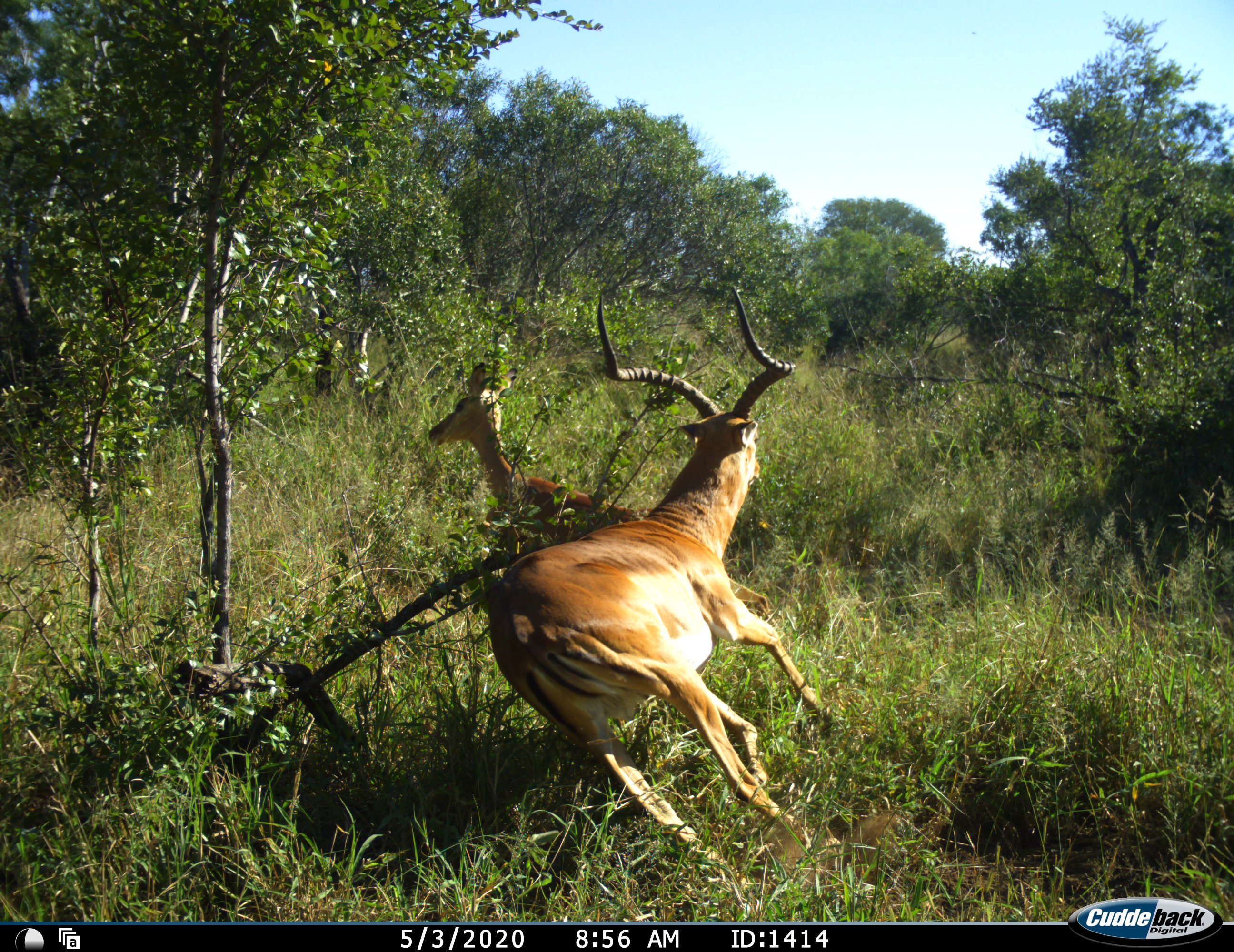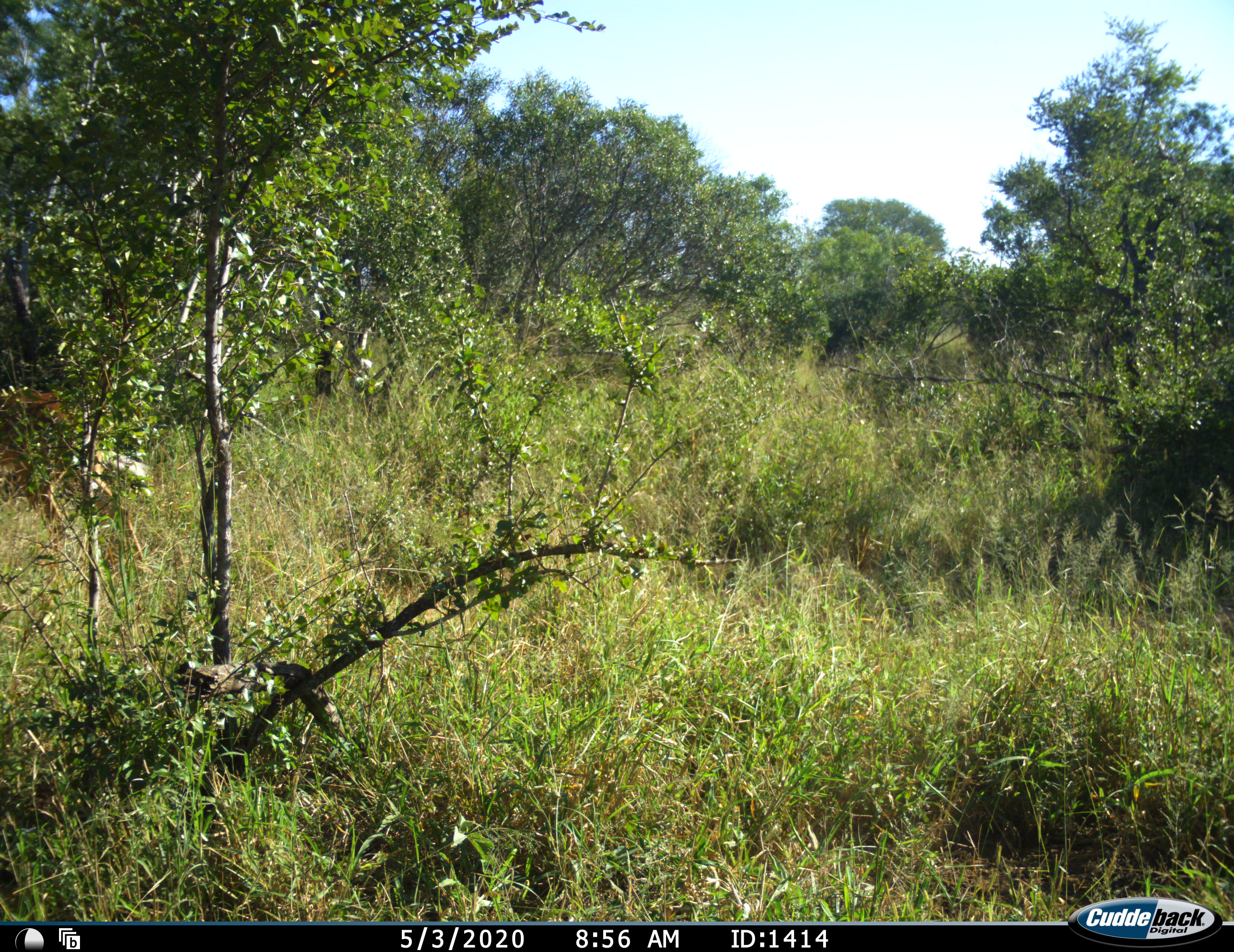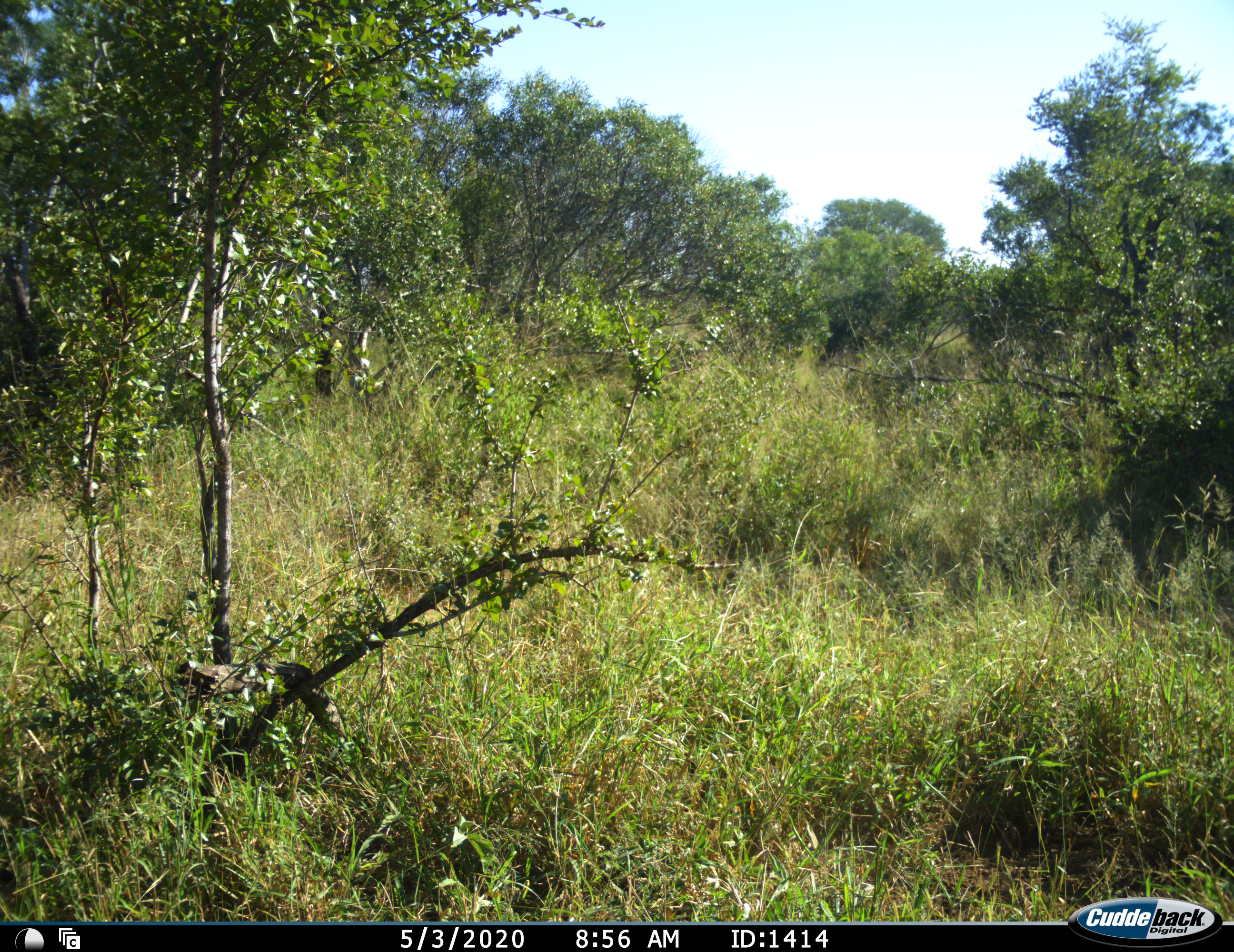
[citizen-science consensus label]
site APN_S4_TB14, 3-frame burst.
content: unidentified animal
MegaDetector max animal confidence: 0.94